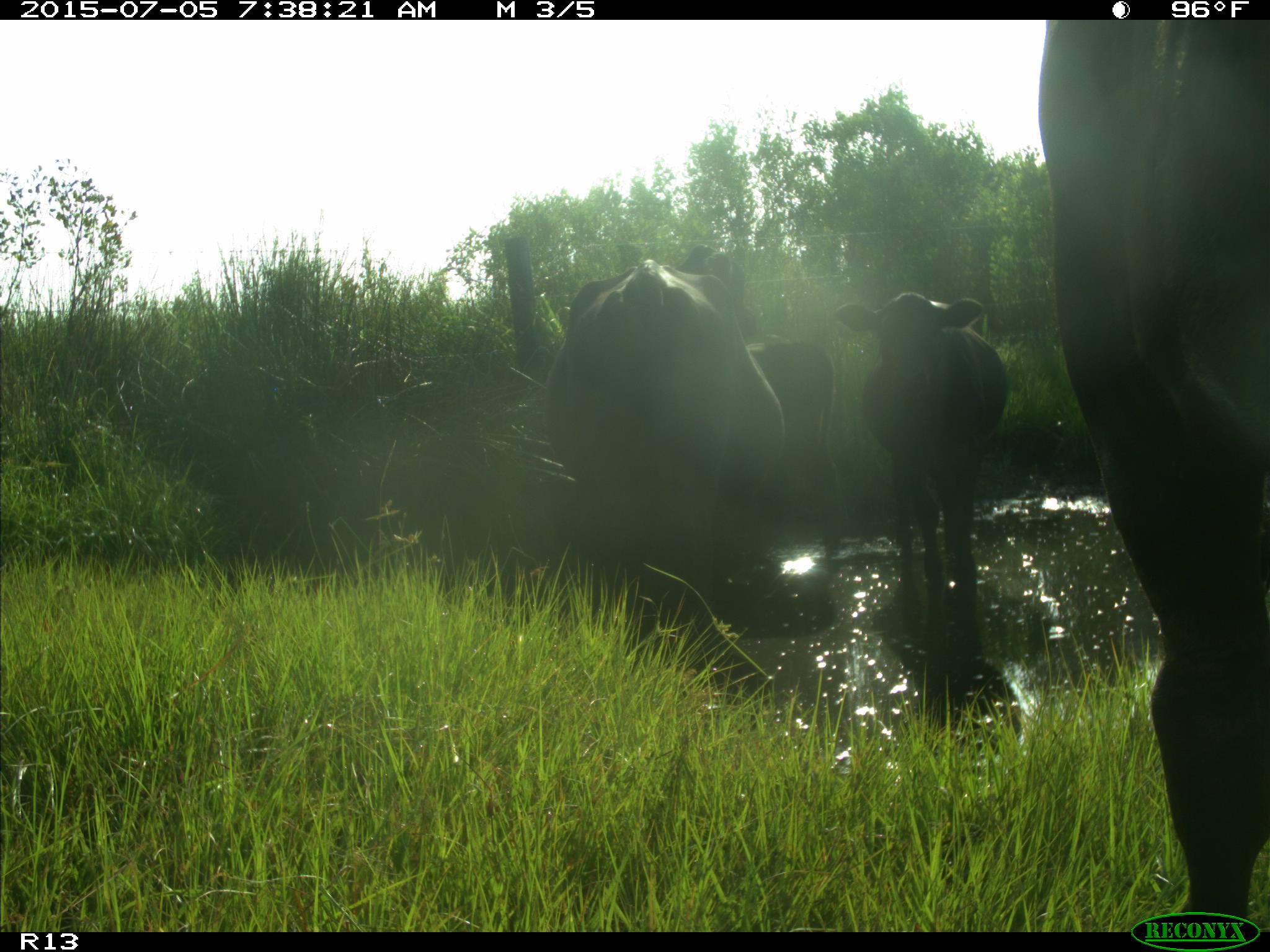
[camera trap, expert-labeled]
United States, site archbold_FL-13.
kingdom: Animalia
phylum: Chordata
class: Mammalia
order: Artiodactyla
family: Bovidae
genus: Bos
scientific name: Bos taurus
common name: domestic cow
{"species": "Bos taurus (domestic cow)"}